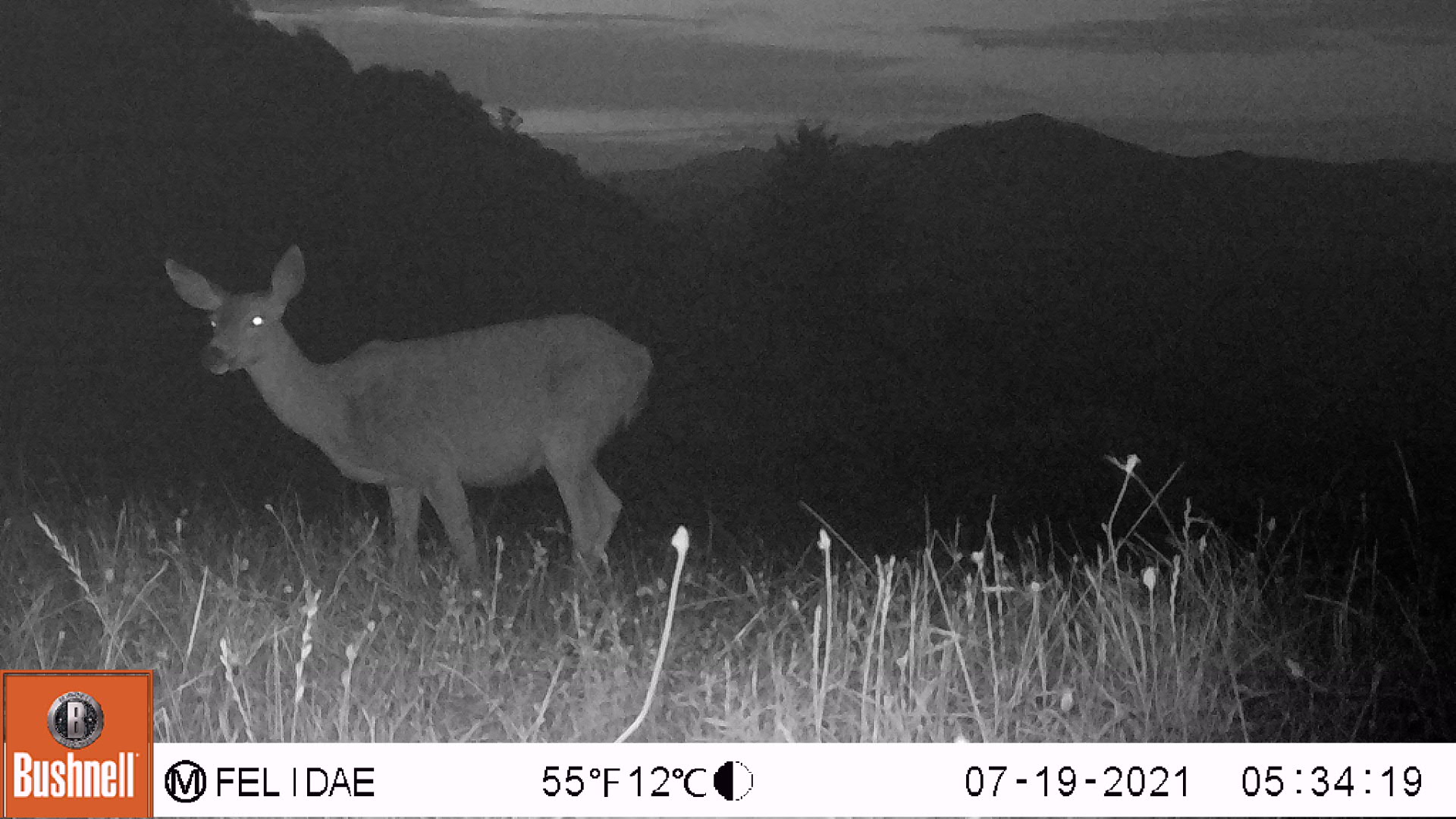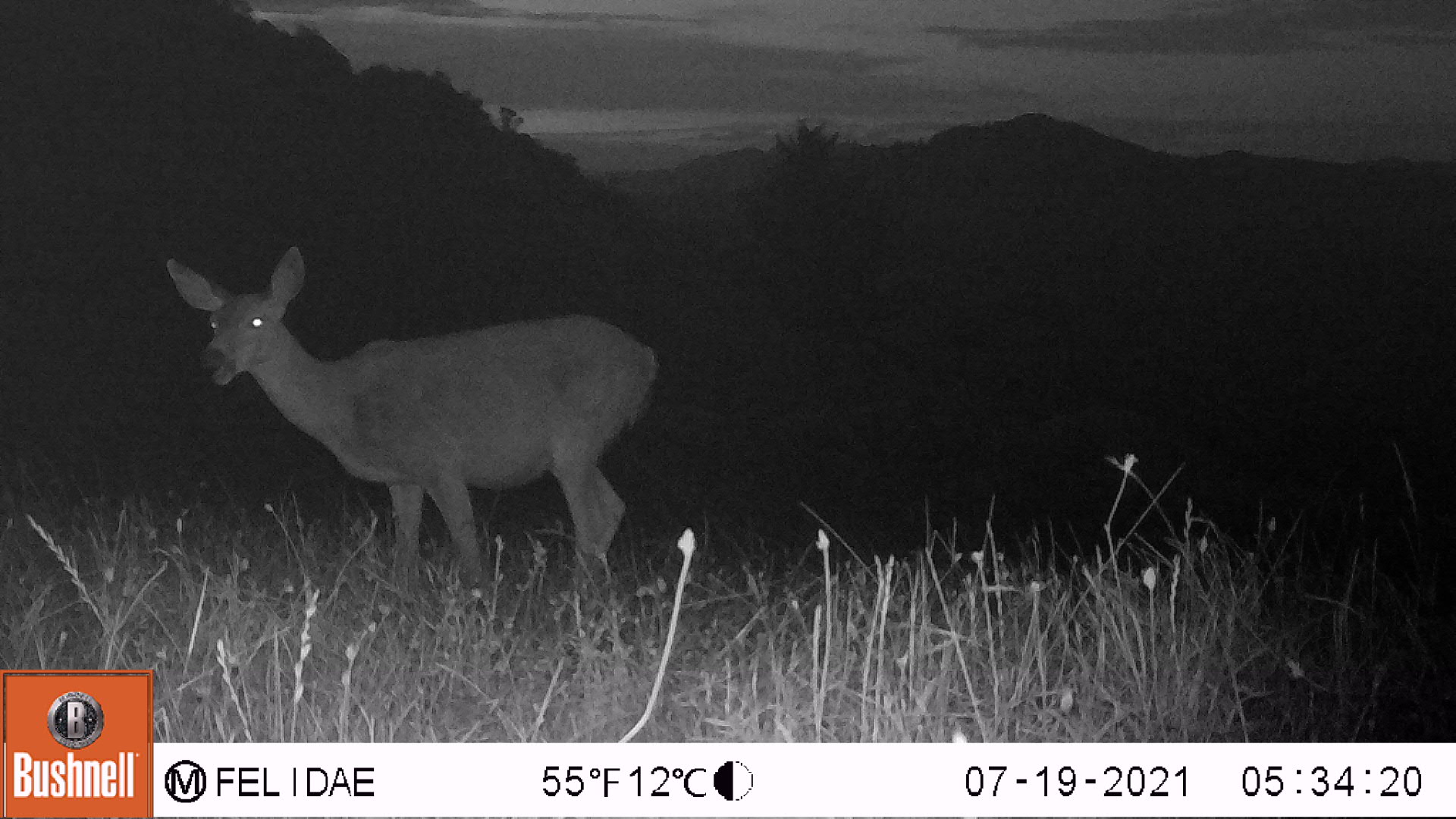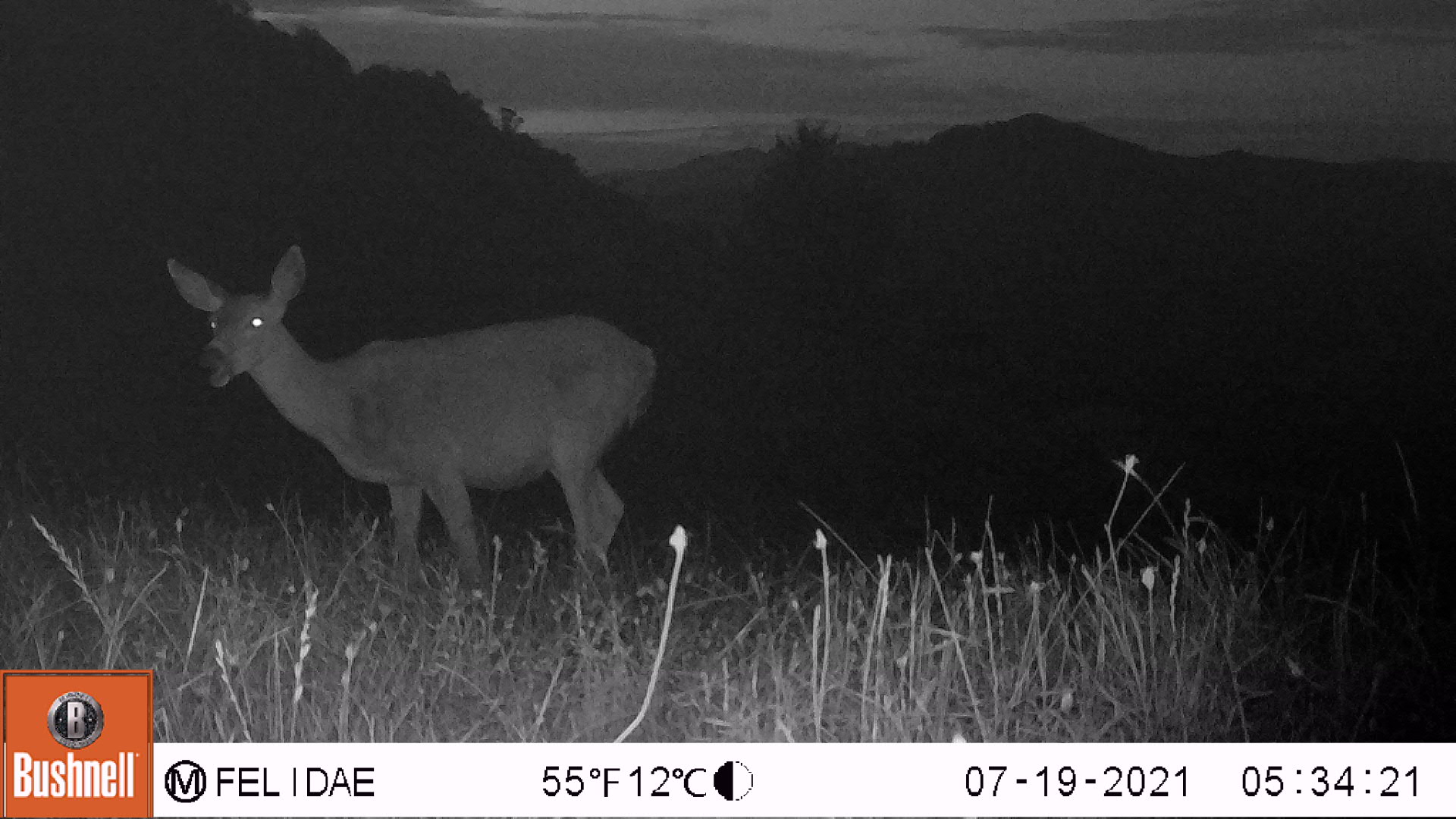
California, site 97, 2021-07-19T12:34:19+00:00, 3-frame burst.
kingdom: Animalia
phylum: Chordata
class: Mammalia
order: Artiodactyla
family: Cervidae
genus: Odocoileus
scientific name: Odocoileus hemionus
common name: mule deer